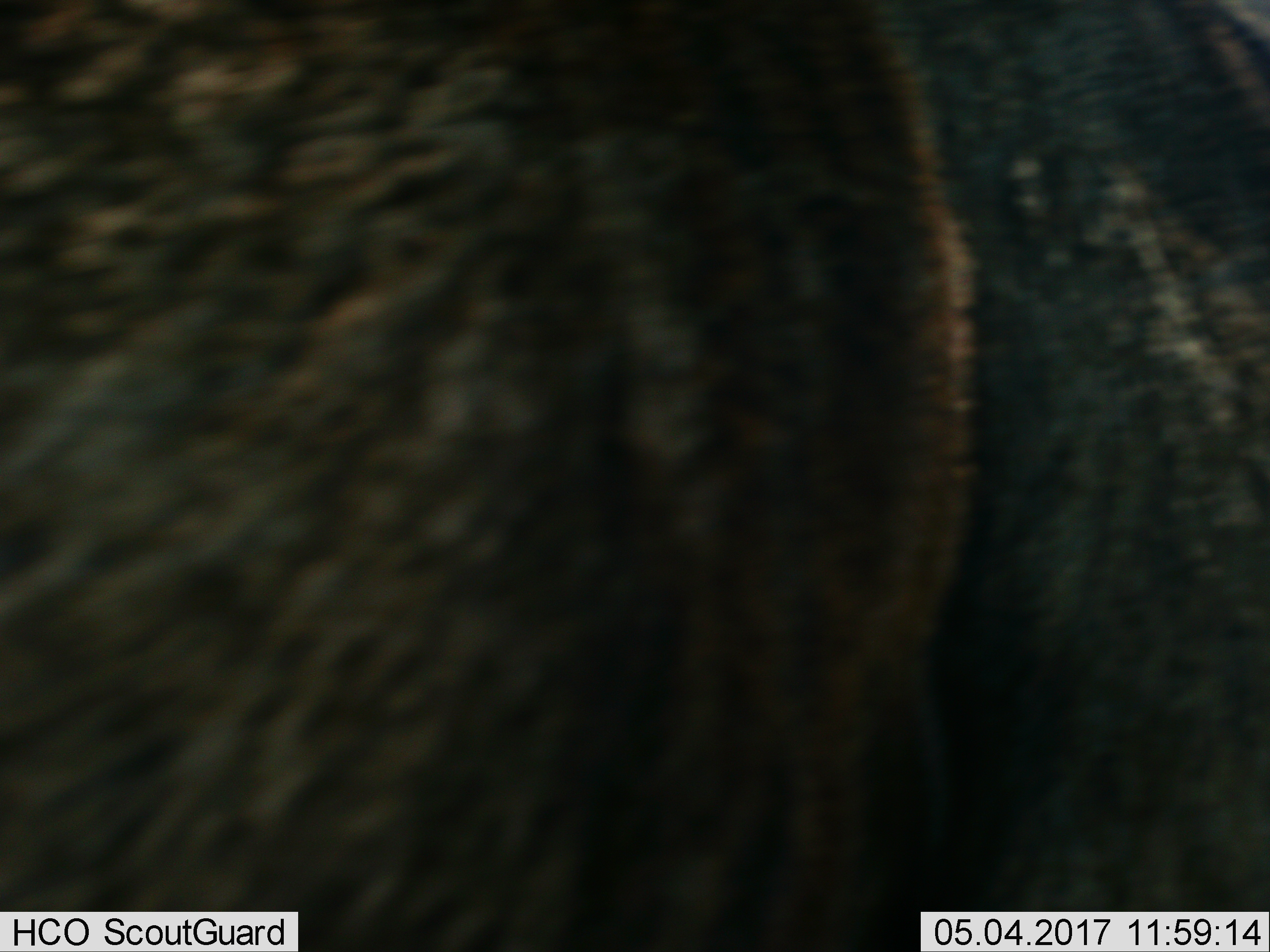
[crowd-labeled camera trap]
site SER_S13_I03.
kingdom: Animalia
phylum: Chordata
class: Mammalia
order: Artiodactyla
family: Bovidae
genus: Connochaetes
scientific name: Connochaetes taurinus taurinus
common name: blue wildebeest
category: wildebeestblue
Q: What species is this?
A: Wildebeestblue (blue wildebeest) (Connochaetes taurinus taurinus).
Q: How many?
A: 1.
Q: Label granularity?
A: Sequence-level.